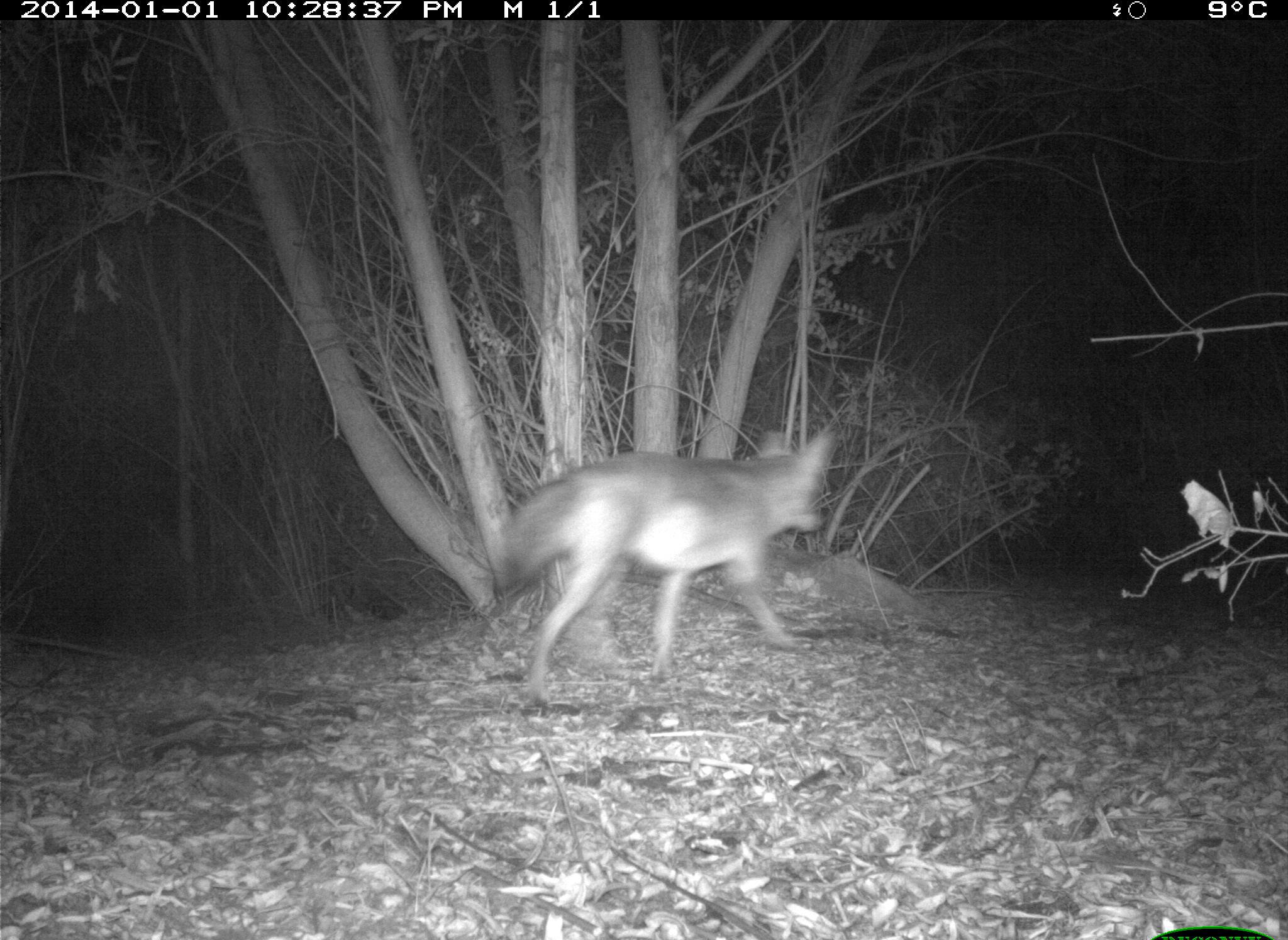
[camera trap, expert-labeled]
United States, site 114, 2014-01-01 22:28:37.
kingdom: Animalia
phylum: Chordata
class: Mammalia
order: Carnivora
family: Canidae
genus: Canis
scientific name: Canis latrans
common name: coyote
Coyote (Canis latrans).